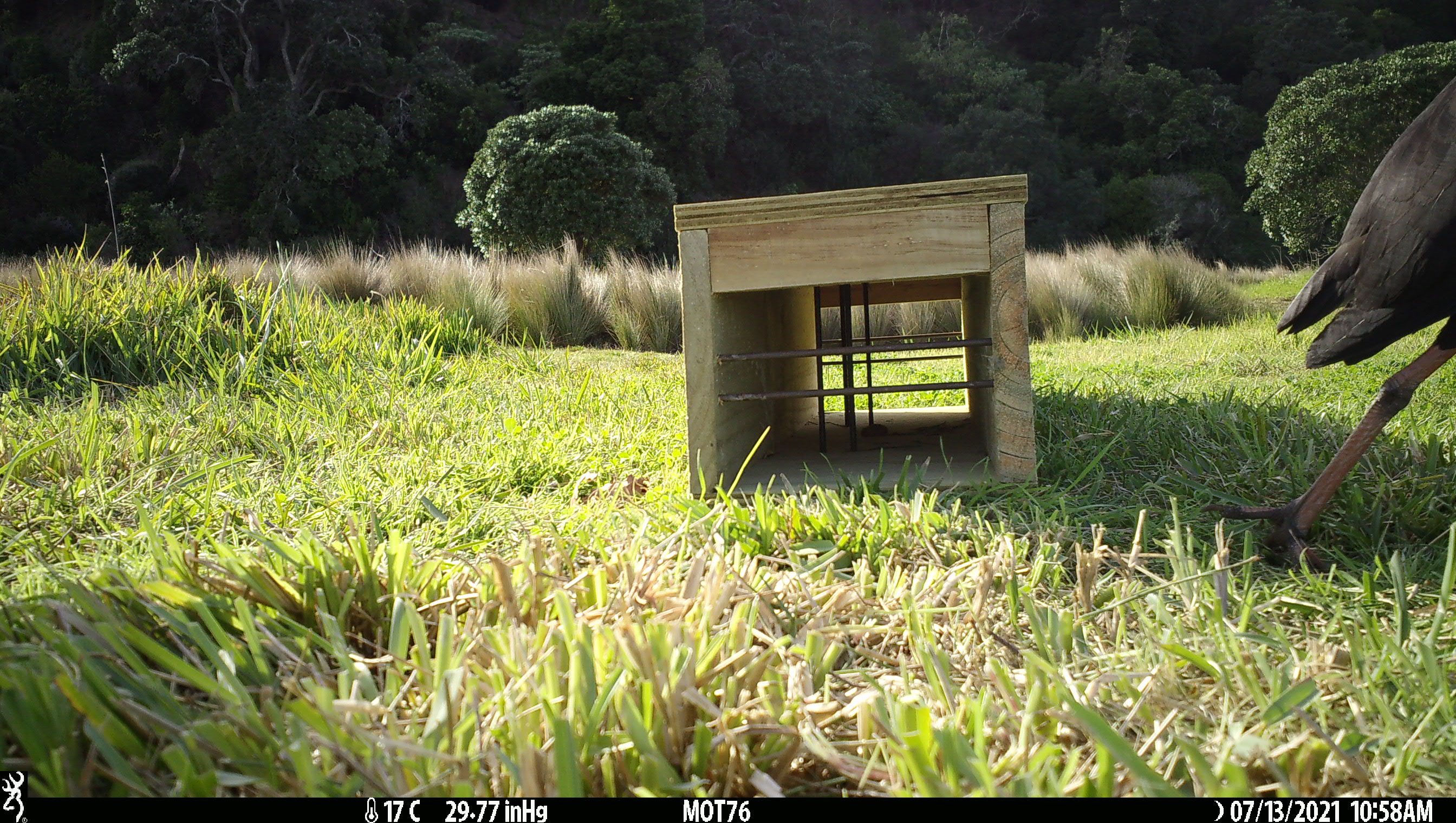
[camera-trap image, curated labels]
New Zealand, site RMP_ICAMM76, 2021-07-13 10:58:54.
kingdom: Animalia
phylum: Chordata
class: Aves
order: Gruiformes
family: Rallidae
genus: Porphyrio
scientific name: Porphyrio melanotus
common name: australasian swamphen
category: pukeko